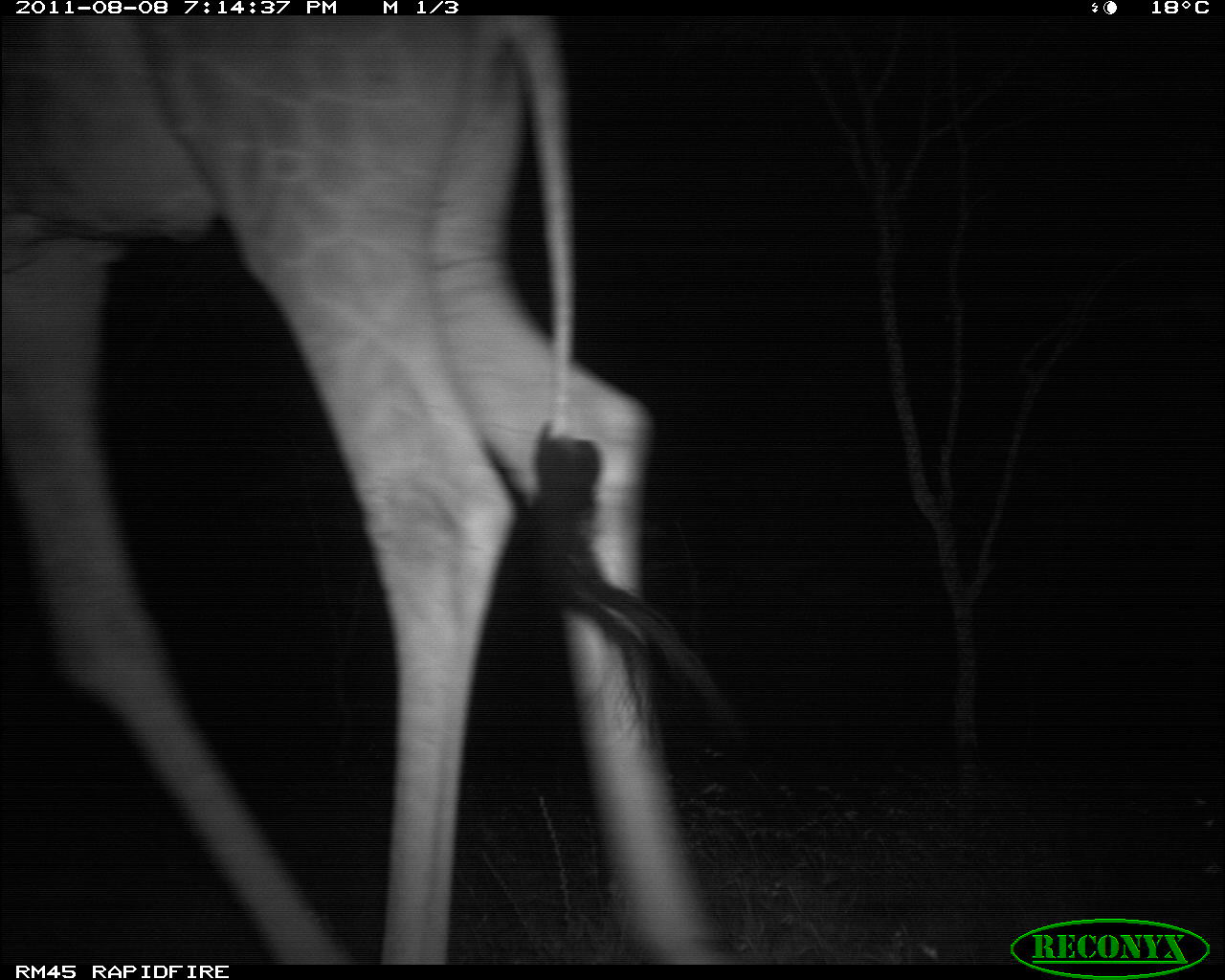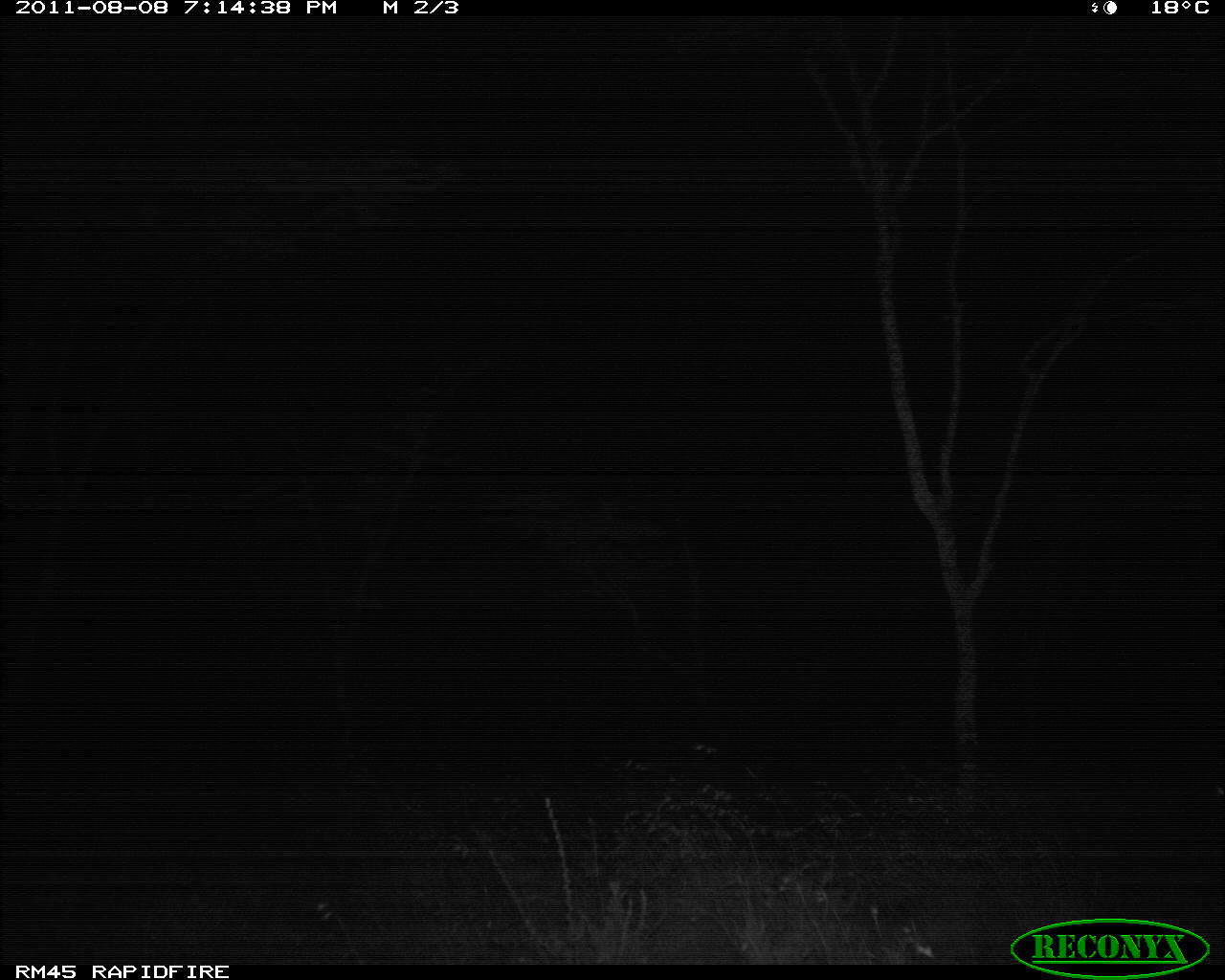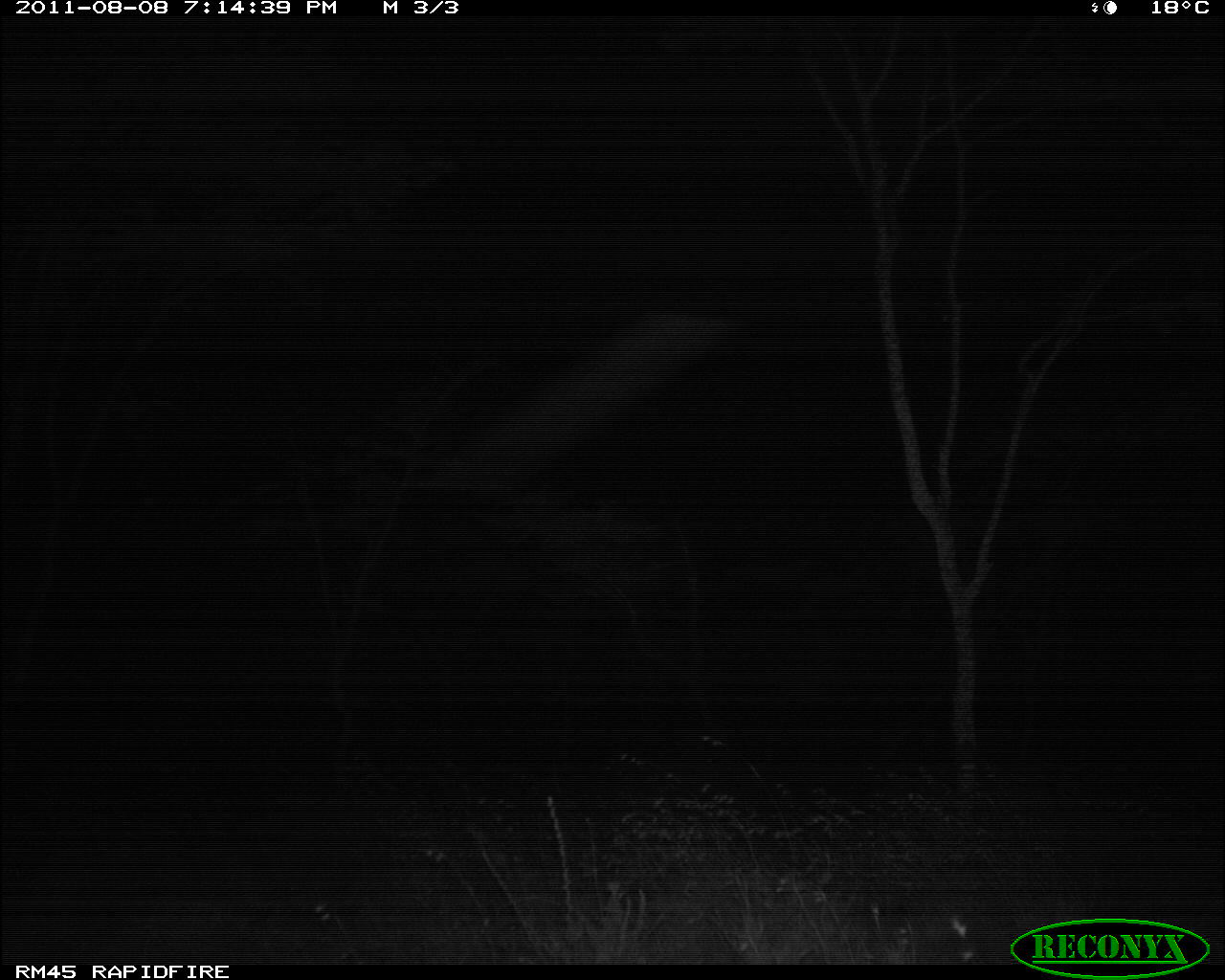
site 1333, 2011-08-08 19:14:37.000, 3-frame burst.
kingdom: Animalia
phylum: Chordata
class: Mammalia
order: Artiodactyla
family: Giraffidae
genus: Giraffa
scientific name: Giraffa camelopardalis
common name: giraffe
Giraffa camelopardalis (giraffe), count 1.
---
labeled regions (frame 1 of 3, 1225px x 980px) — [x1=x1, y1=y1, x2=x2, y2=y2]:
giraffa camelopardalis: [x1=0, y1=16, x2=751, y2=964]